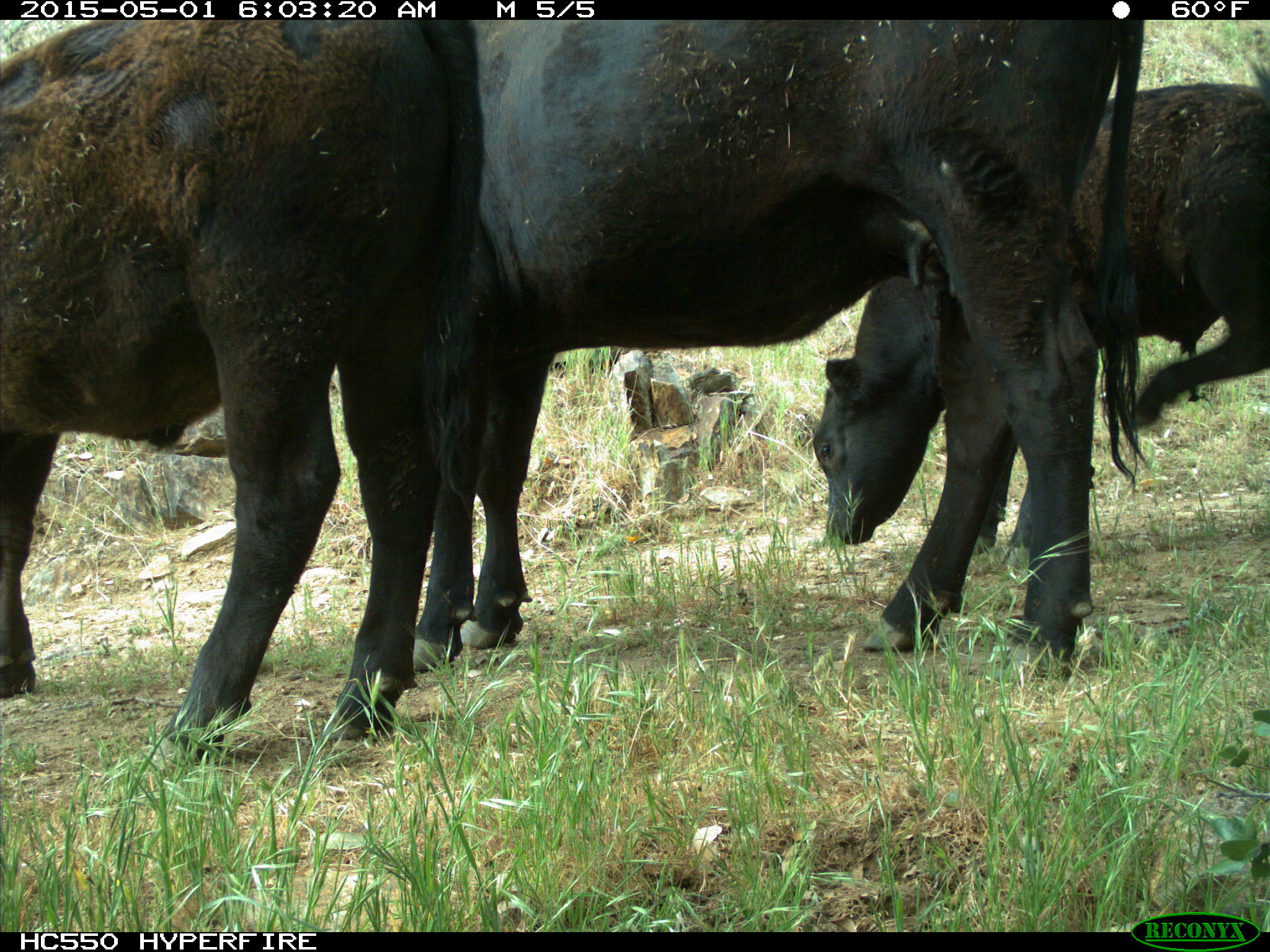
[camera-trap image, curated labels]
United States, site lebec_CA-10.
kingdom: Animalia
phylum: Chordata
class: Mammalia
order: Artiodactyla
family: Bovidae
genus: Bos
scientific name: Bos taurus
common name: domestic cow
Bos taurus (domestic cow).